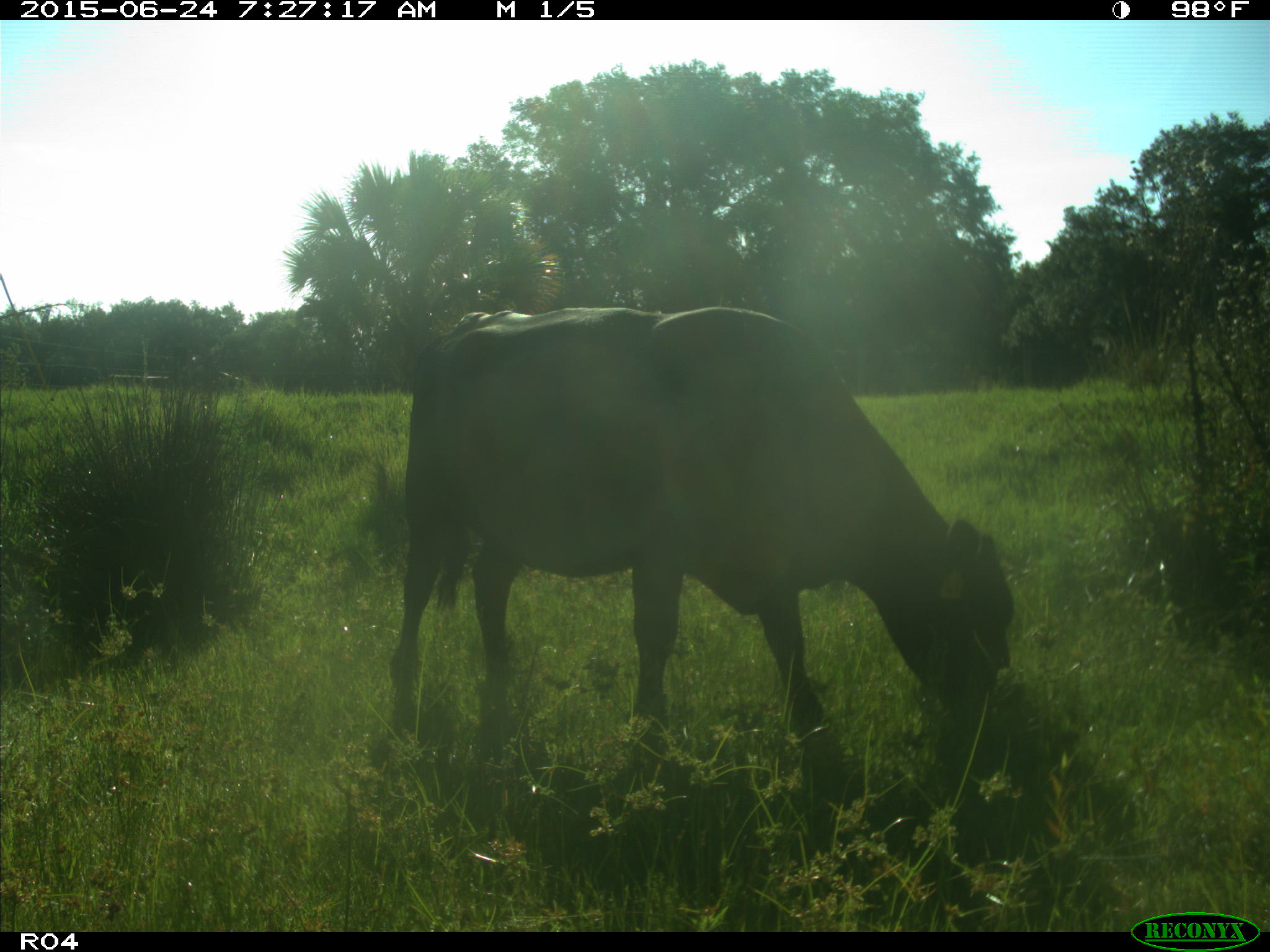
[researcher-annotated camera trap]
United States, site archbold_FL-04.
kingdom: Animalia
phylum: Chordata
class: Mammalia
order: Artiodactyla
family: Bovidae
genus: Bos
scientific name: Bos taurus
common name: domestic cow